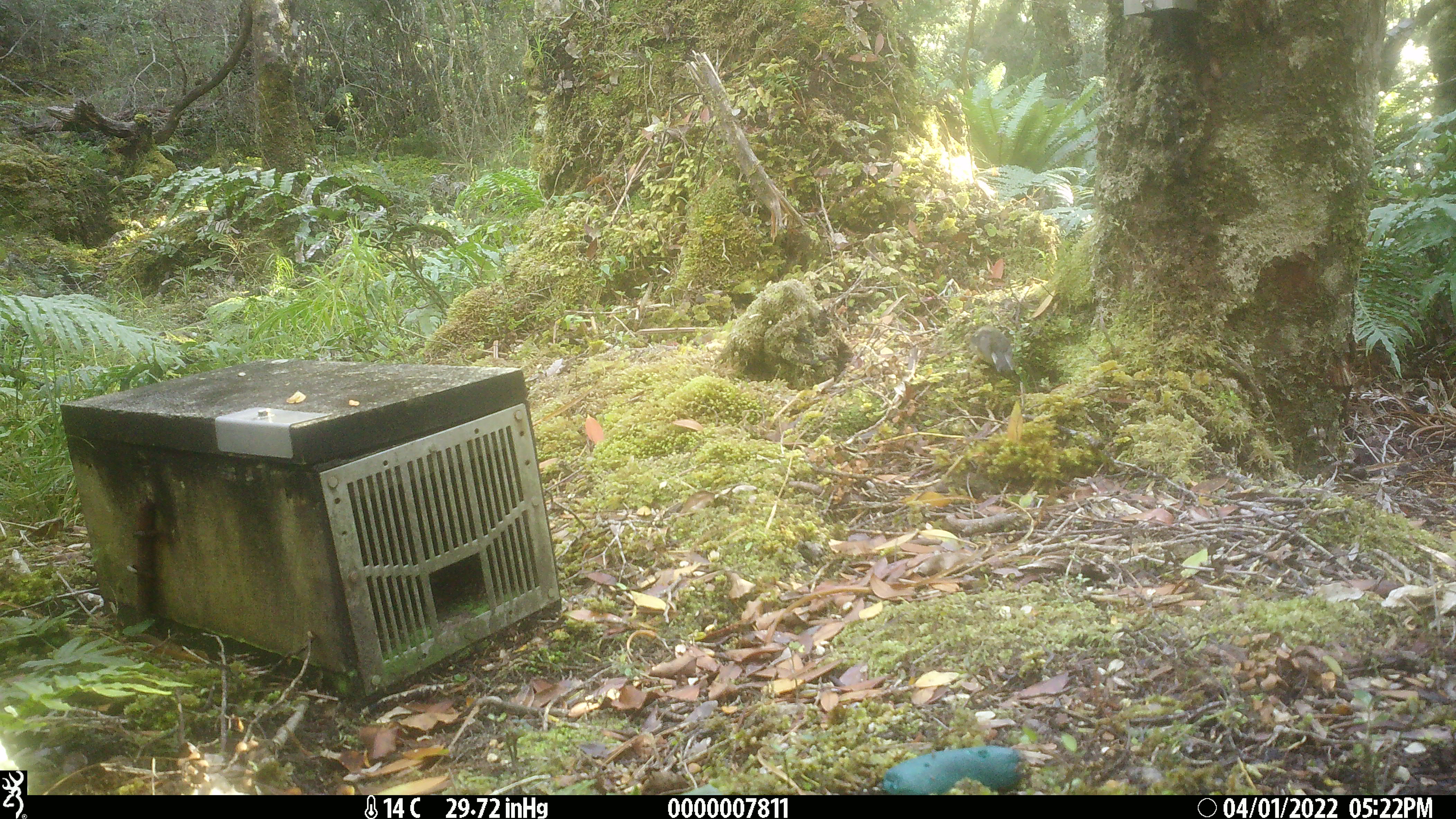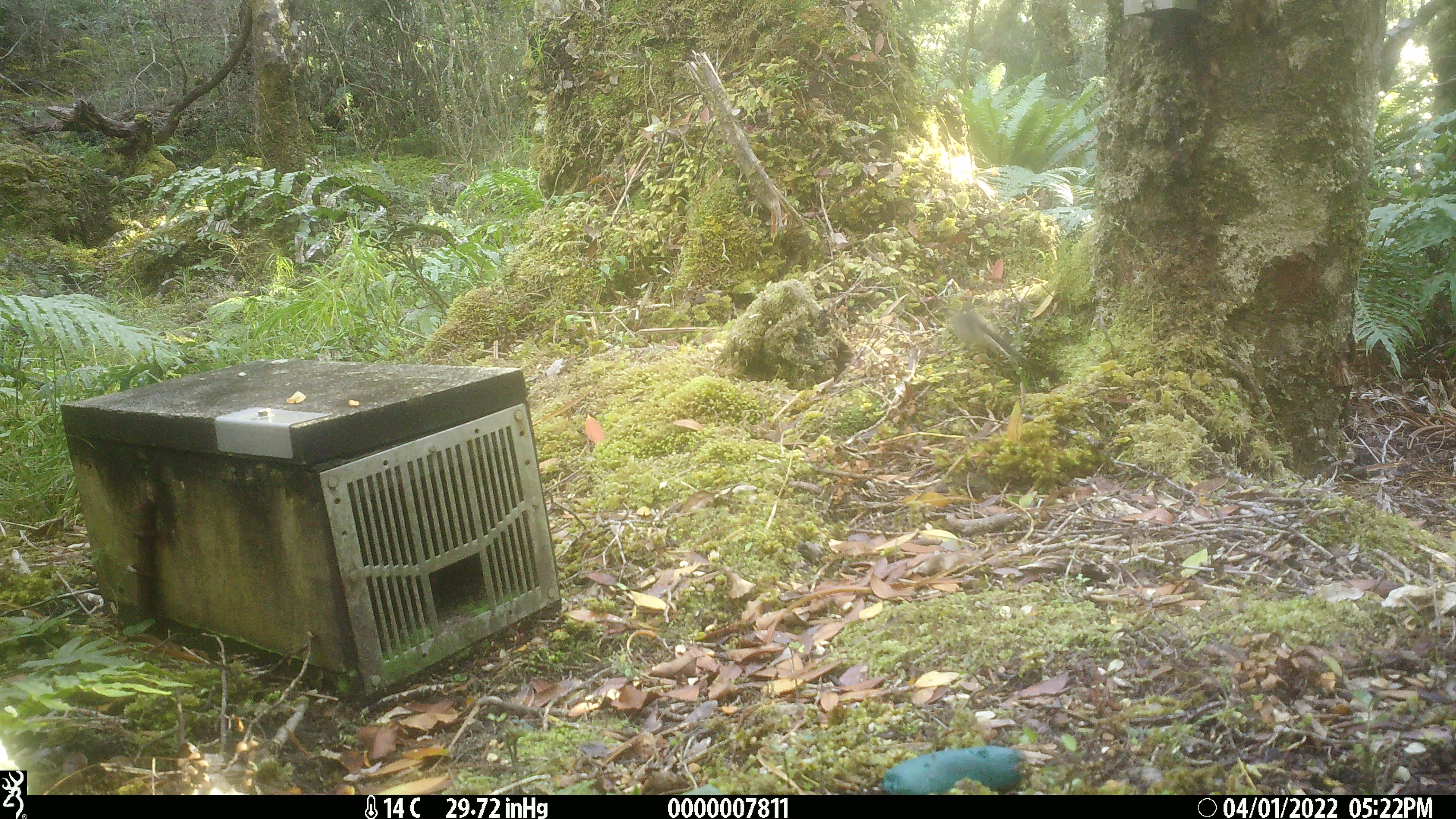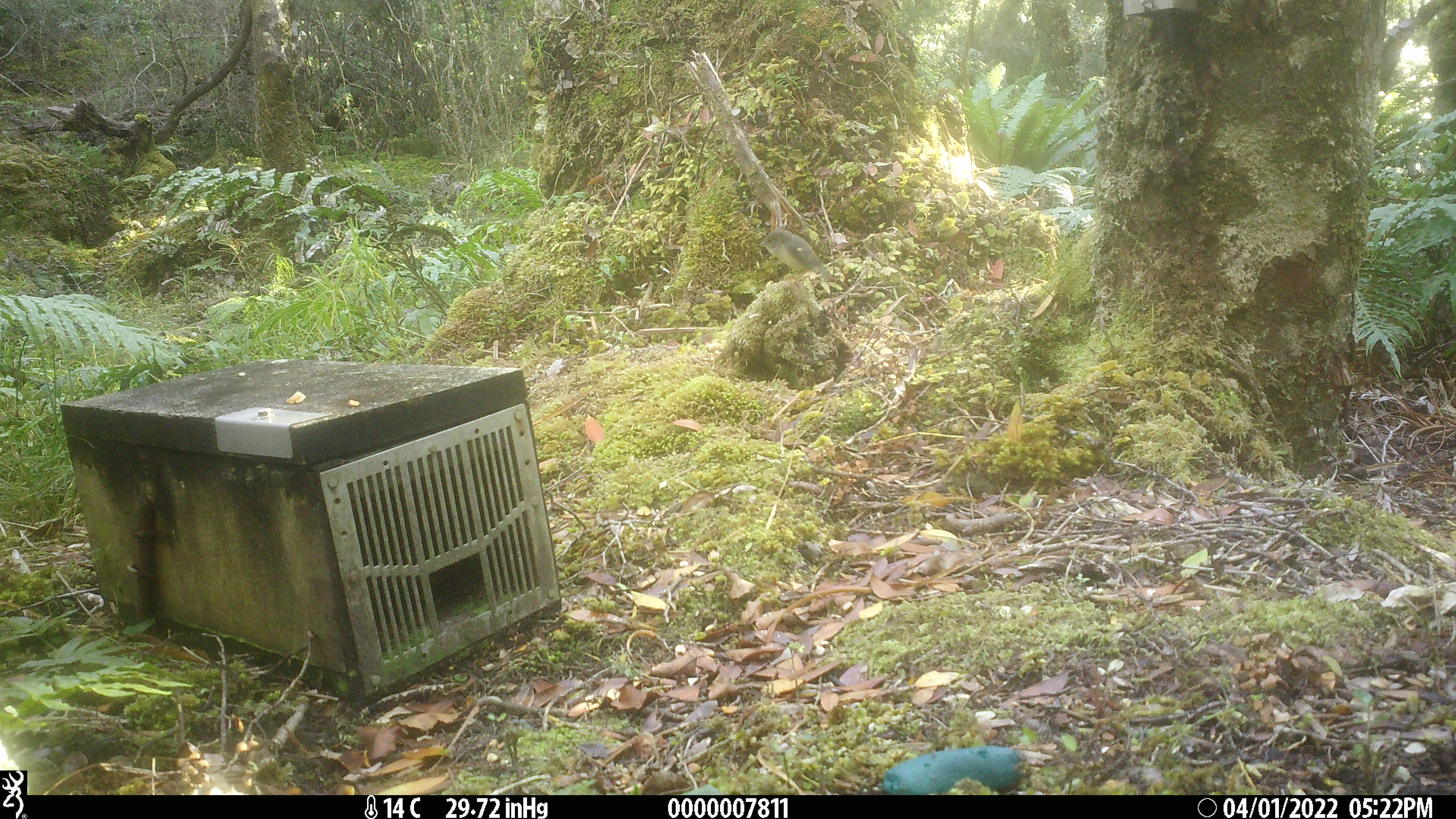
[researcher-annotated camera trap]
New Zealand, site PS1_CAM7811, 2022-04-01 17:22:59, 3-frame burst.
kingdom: Animalia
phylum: Chordata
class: Aves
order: Passeriformes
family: Petroicidae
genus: Petroica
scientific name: Petroica macrocephala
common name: tomtit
Tomtit (Petroica macrocephala).